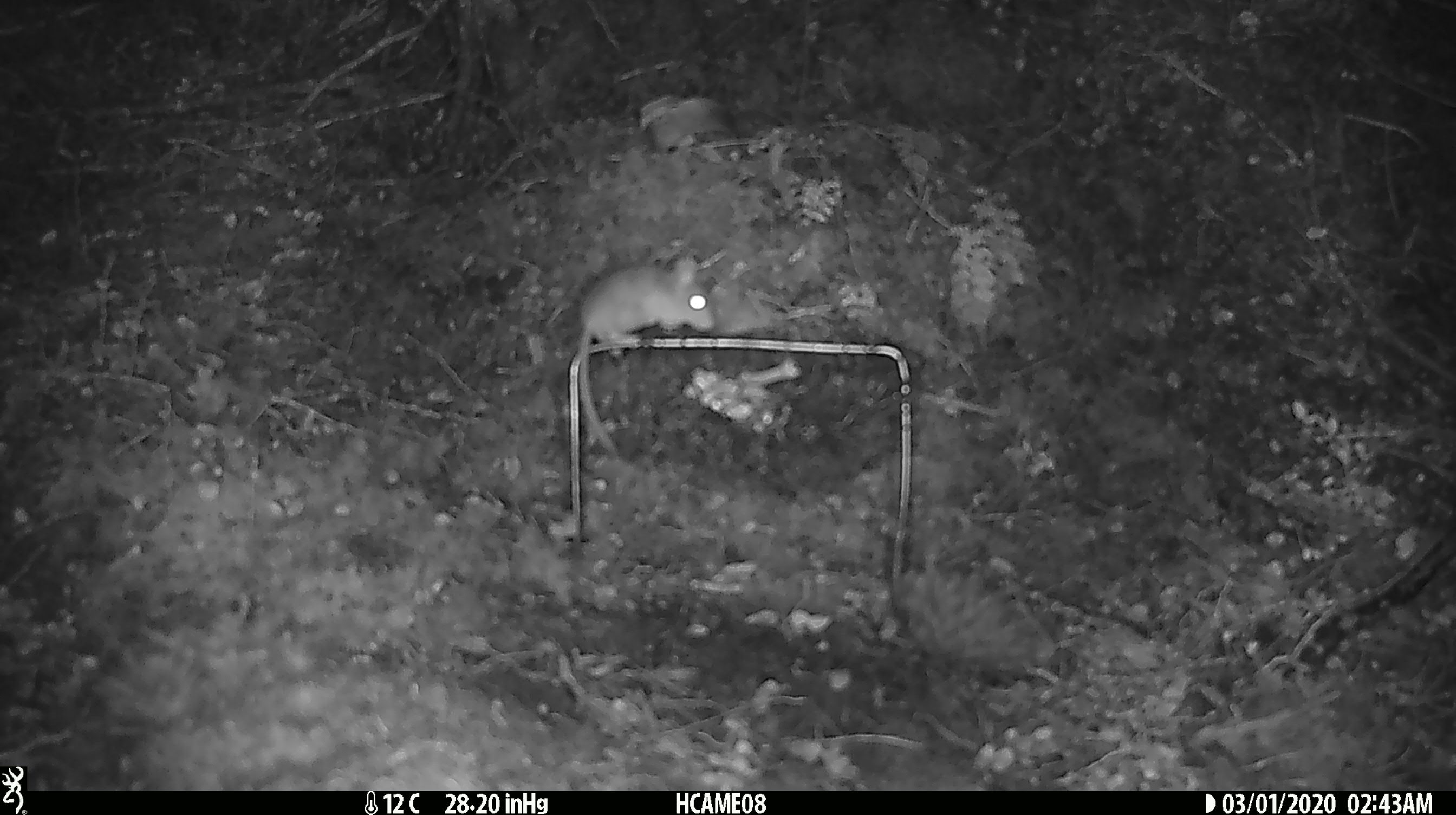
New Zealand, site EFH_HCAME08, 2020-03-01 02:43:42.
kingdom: Animalia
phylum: Chordata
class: Mammalia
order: Rodentia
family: Muridae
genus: Mus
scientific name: Mus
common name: mouse